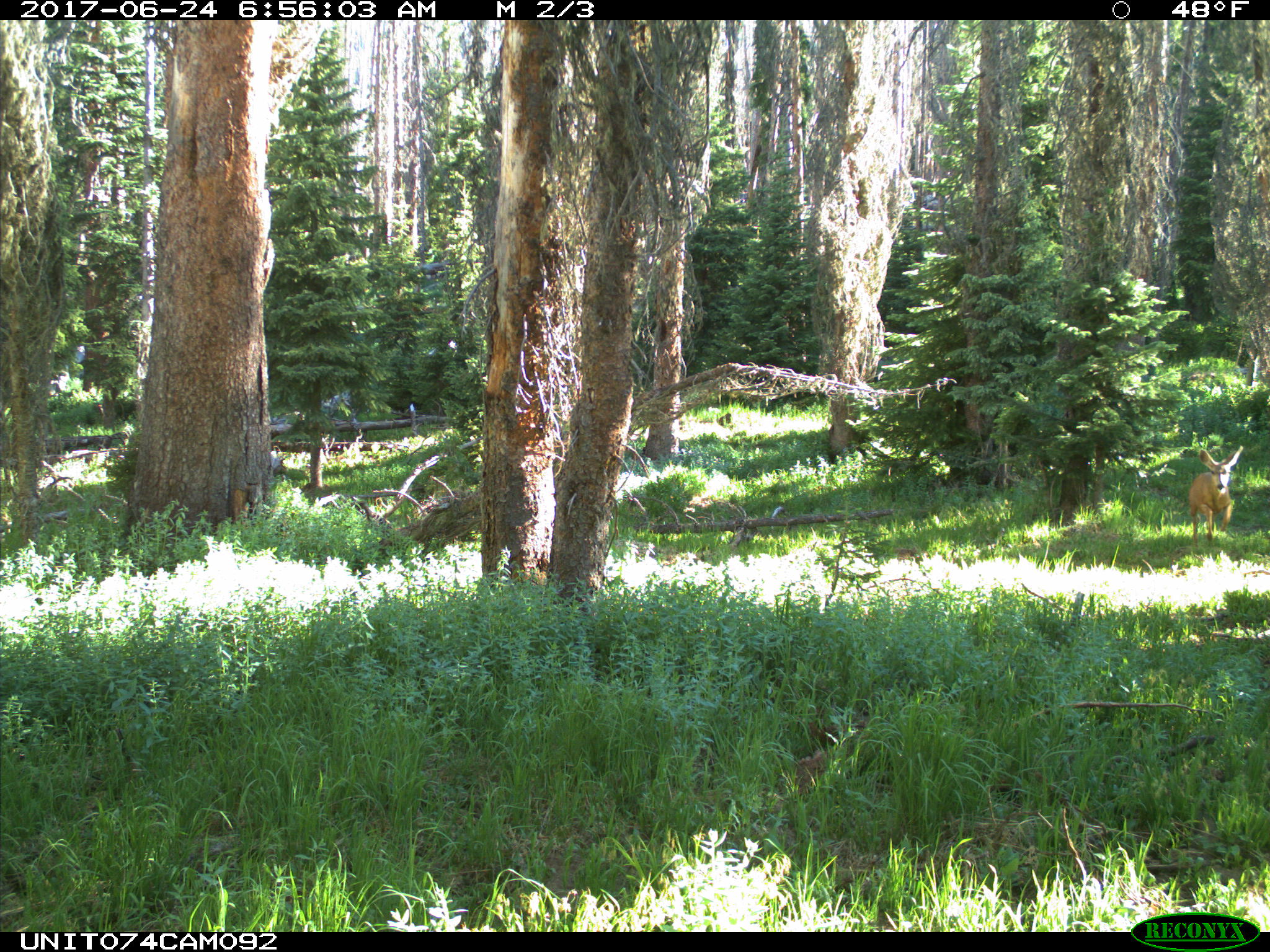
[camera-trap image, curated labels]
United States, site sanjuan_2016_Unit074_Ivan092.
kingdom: Animalia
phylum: Chordata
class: Mammalia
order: Artiodactyla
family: Cervidae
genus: Odocoileus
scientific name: Odocoileus hemionus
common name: mule deer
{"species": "Odocoileus hemionus (mule deer)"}